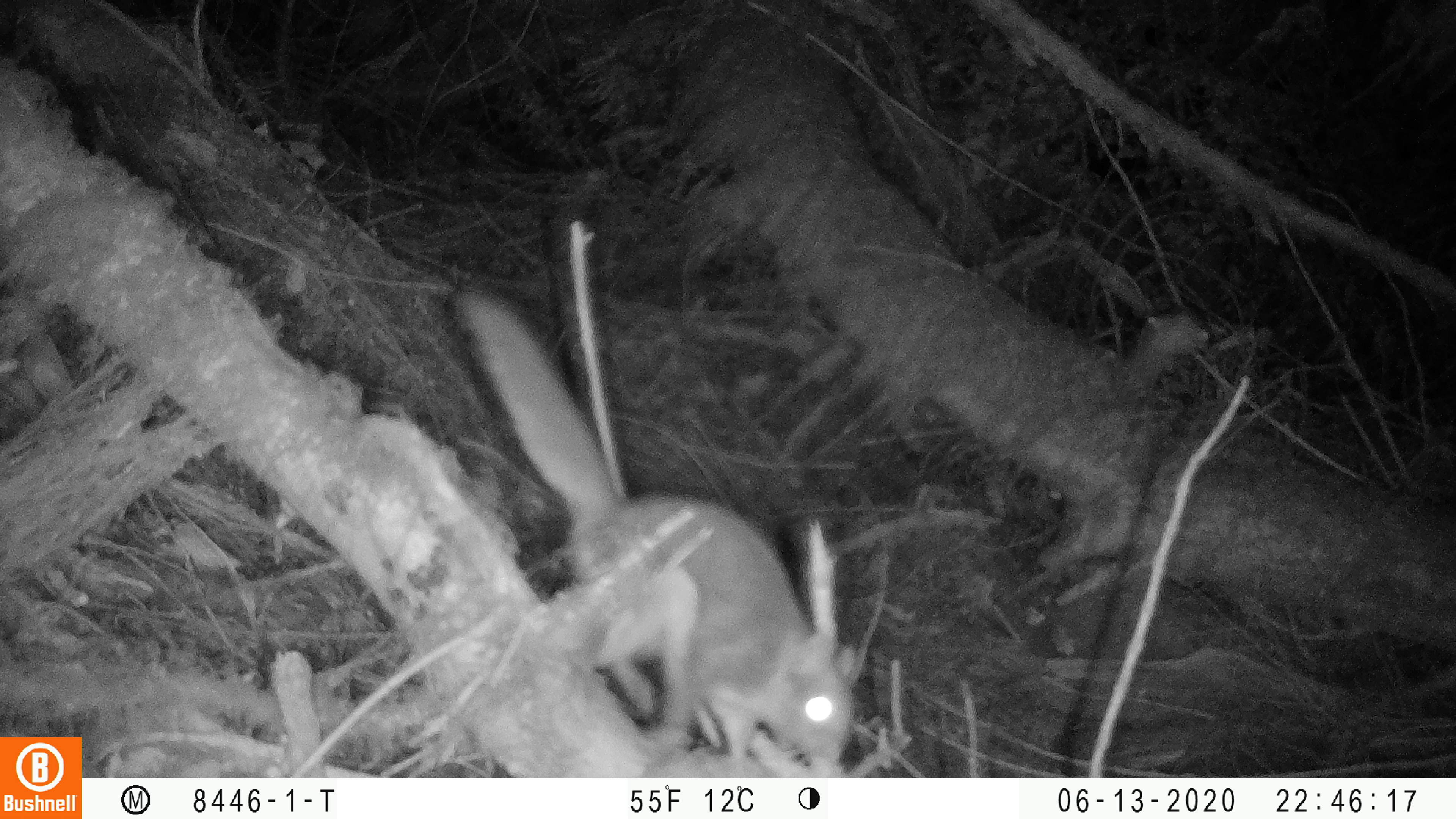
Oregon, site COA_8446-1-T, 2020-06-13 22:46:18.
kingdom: Animalia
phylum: Chordata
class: Mammalia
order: Rodentia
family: Sciuridae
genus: Glaucomys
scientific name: Glaucomys oregonensis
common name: humboldt's flying squirrel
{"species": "humboldt's flying squirrel (Glaucomys oregonensis)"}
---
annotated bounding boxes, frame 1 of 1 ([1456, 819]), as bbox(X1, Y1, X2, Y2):
humboldt's flying squirrel: bbox(434, 264, 864, 772)